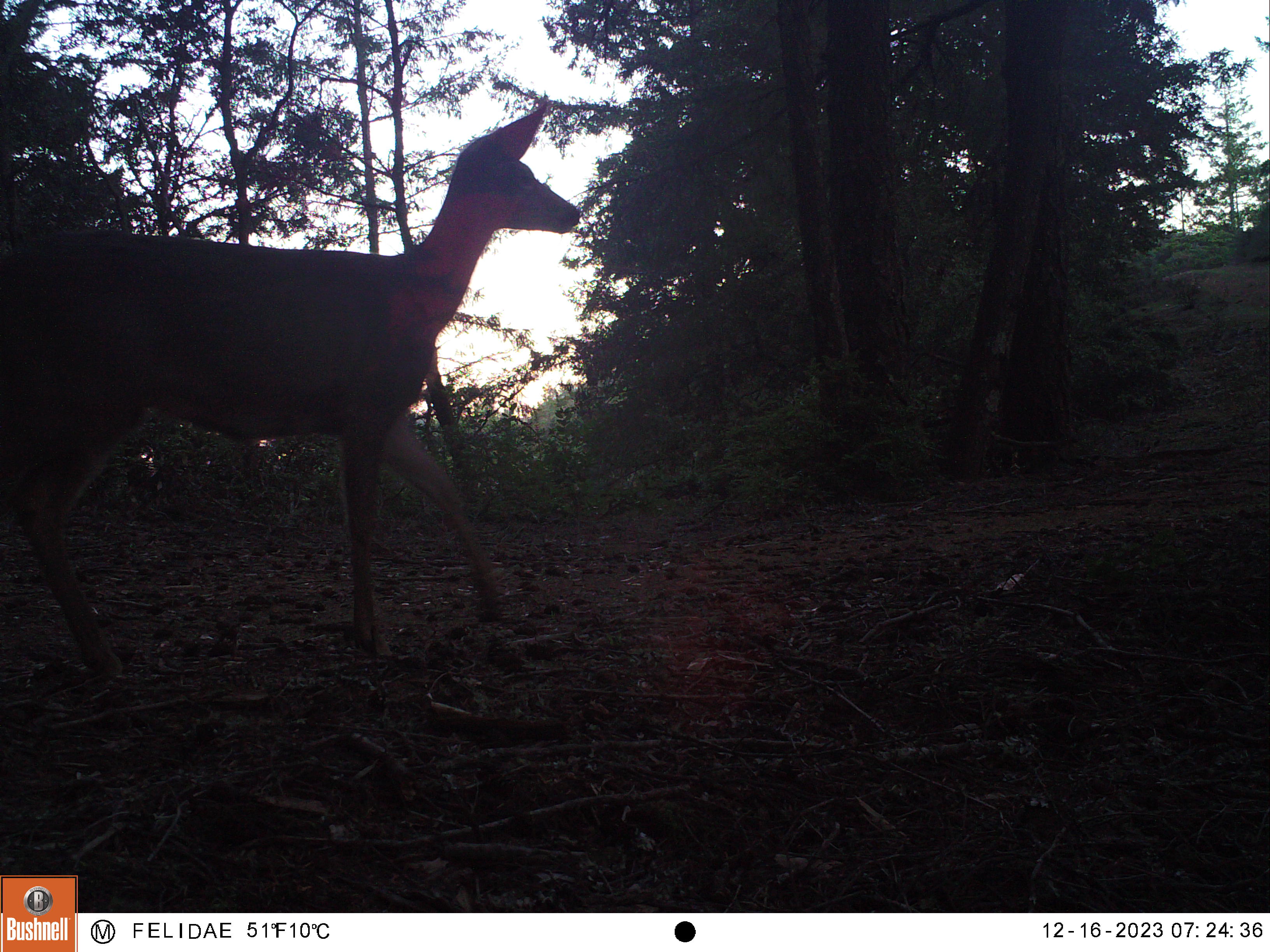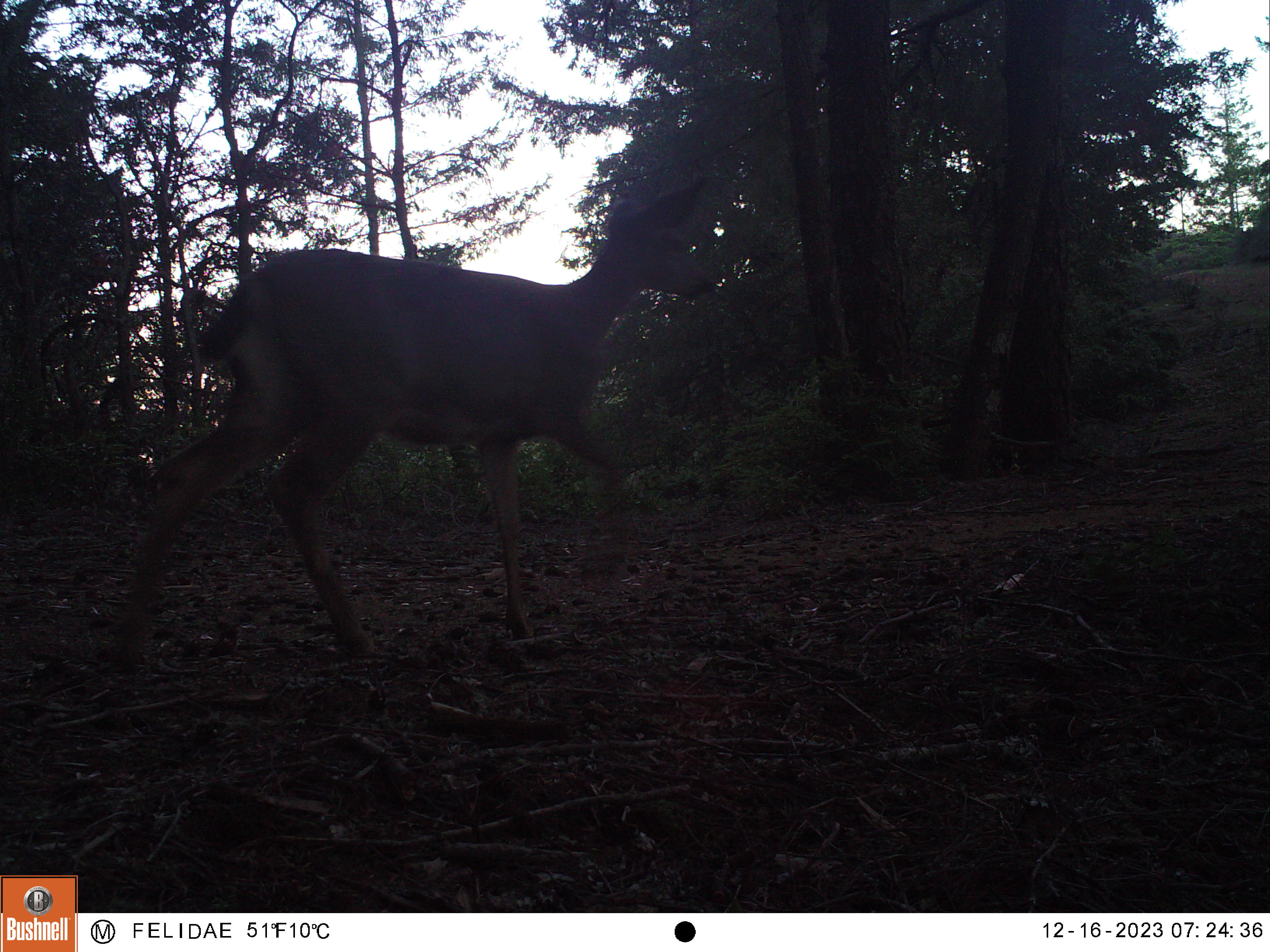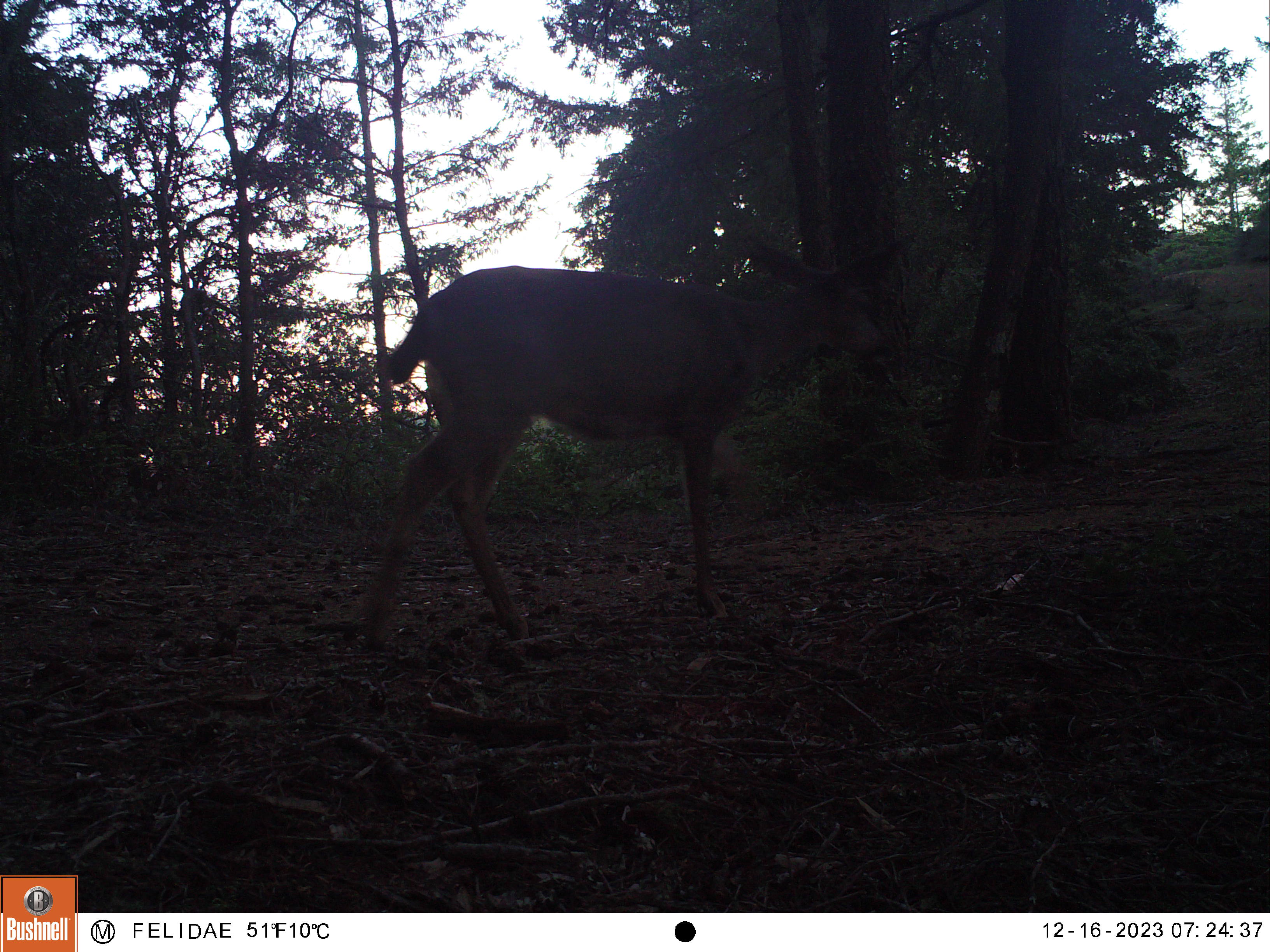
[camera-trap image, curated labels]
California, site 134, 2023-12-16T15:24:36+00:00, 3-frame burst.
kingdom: Animalia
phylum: Chordata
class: Mammalia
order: Artiodactyla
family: Cervidae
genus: Odocoileus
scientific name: Odocoileus hemionus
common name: mule deer